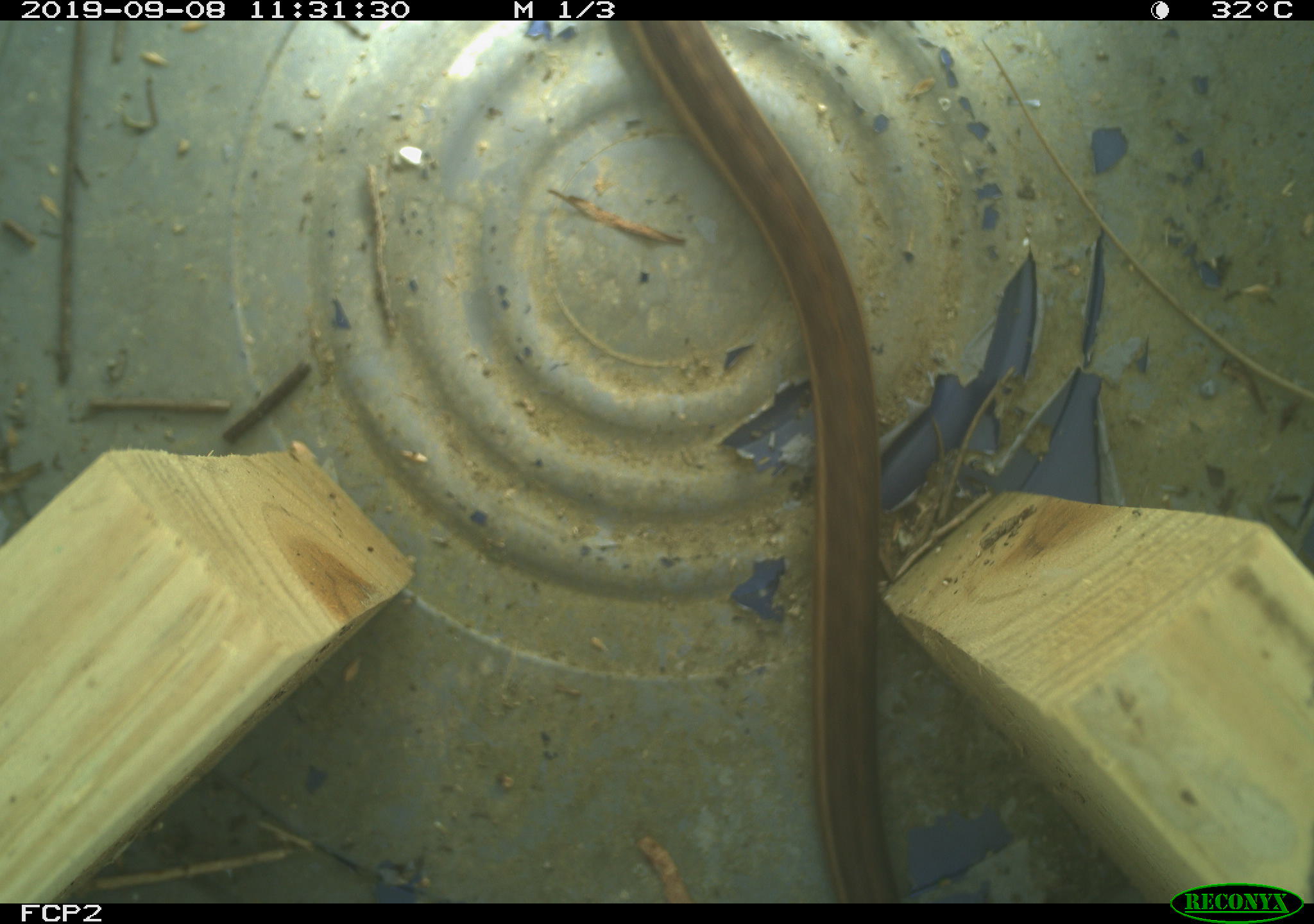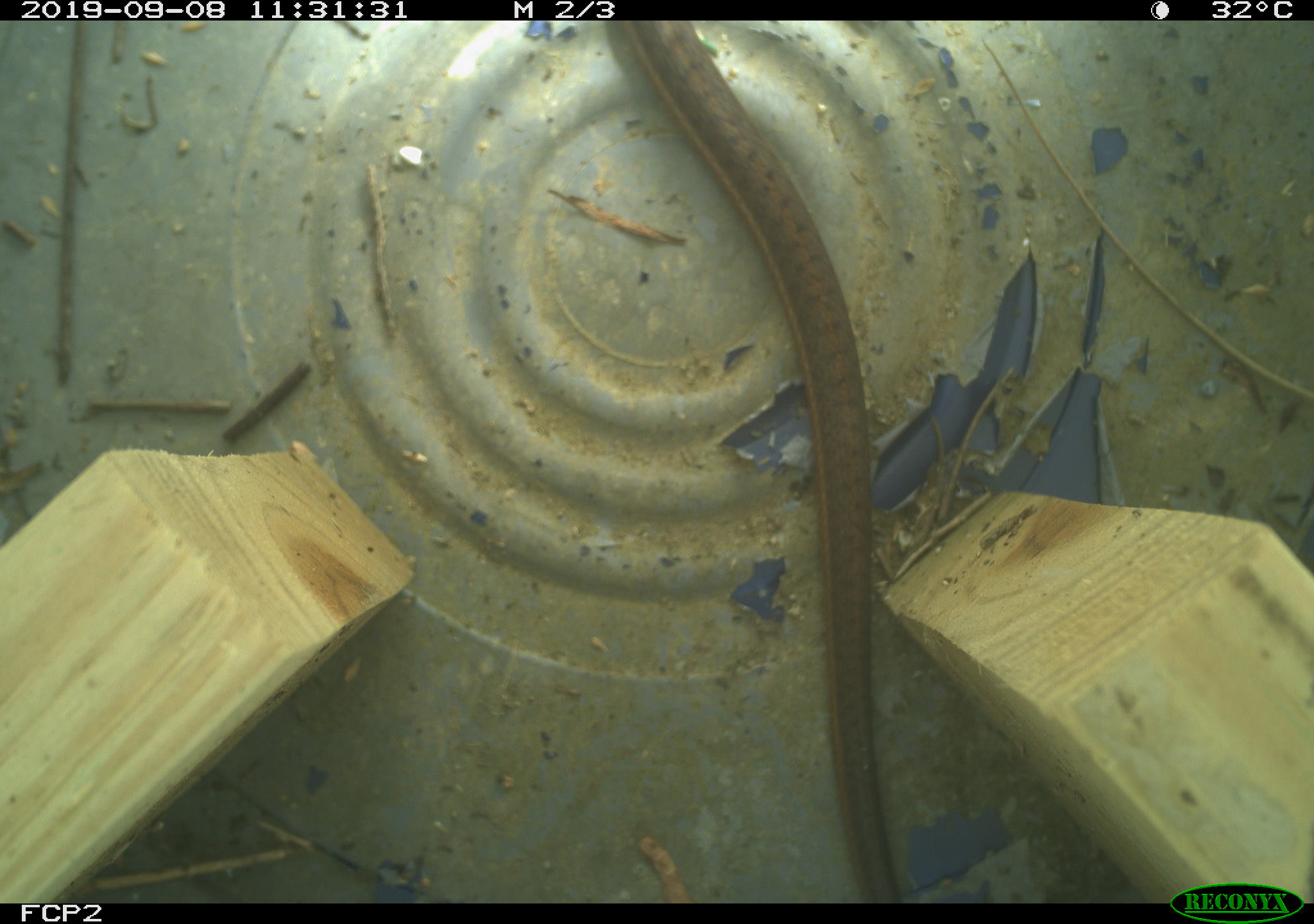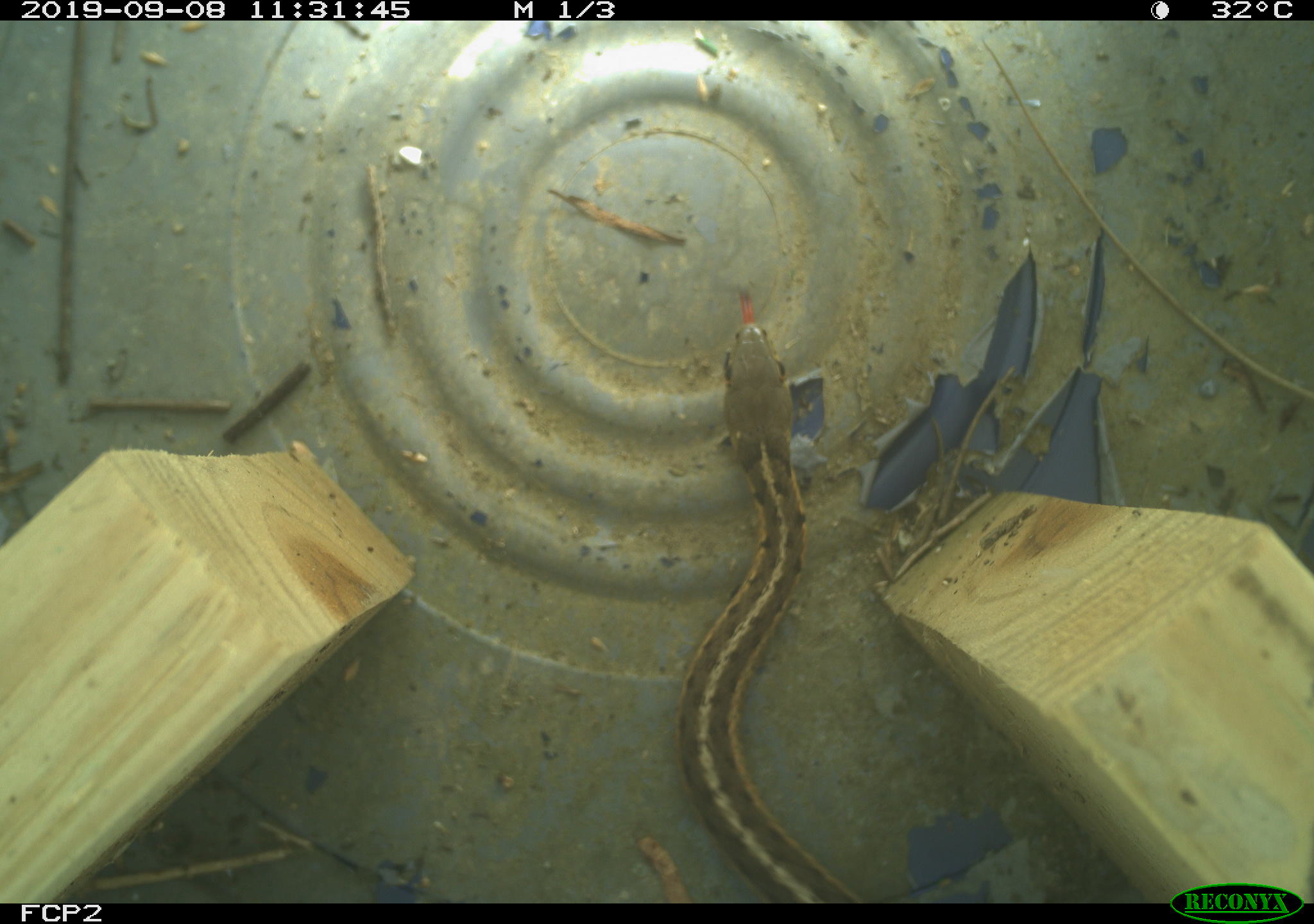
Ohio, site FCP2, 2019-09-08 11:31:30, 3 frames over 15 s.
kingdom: Animalia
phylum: Chordata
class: Reptilia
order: Squamata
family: Colubridae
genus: Thamnophis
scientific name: Thamnophis sirtalis sirtalis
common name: eastern gartersnake